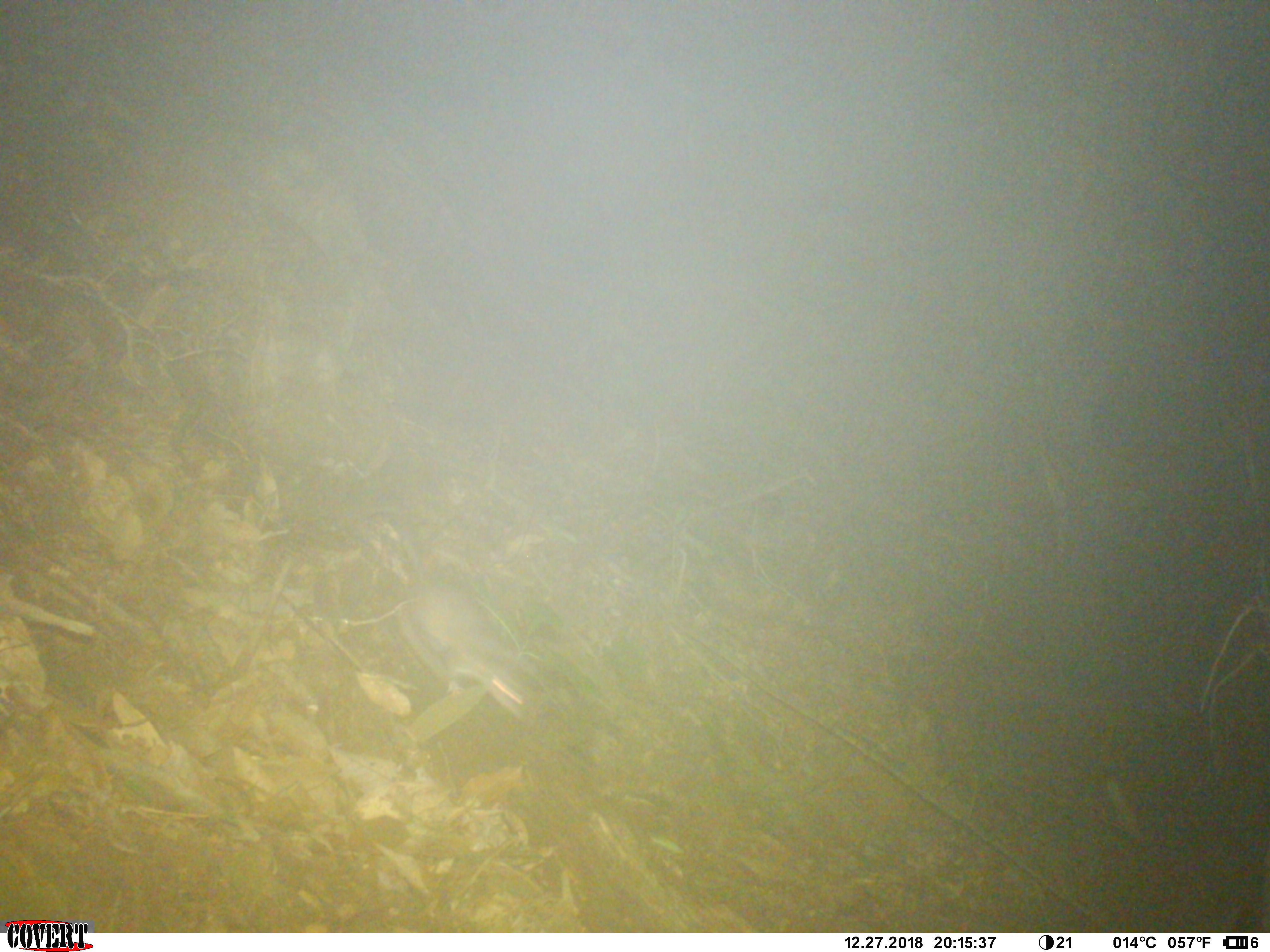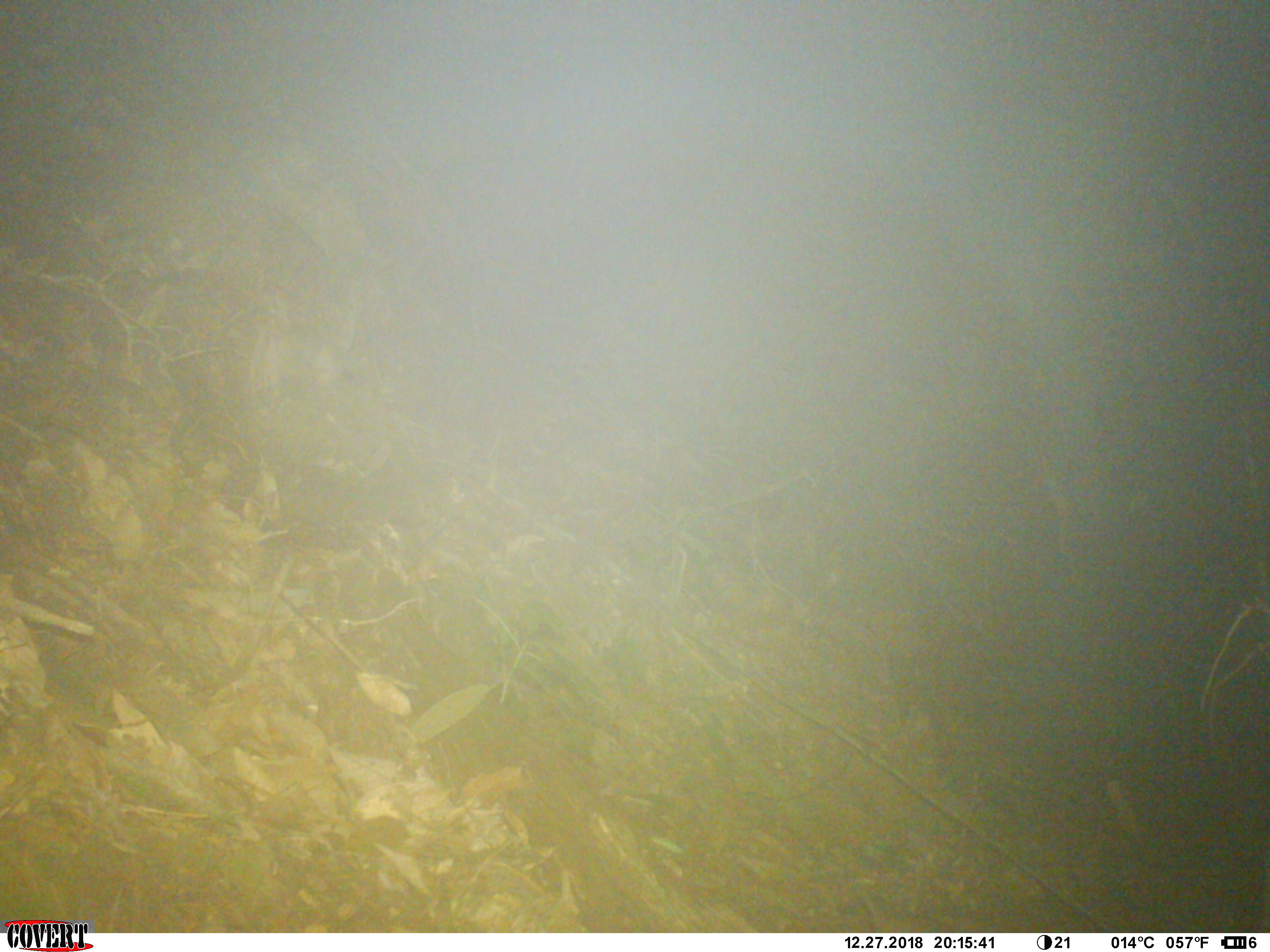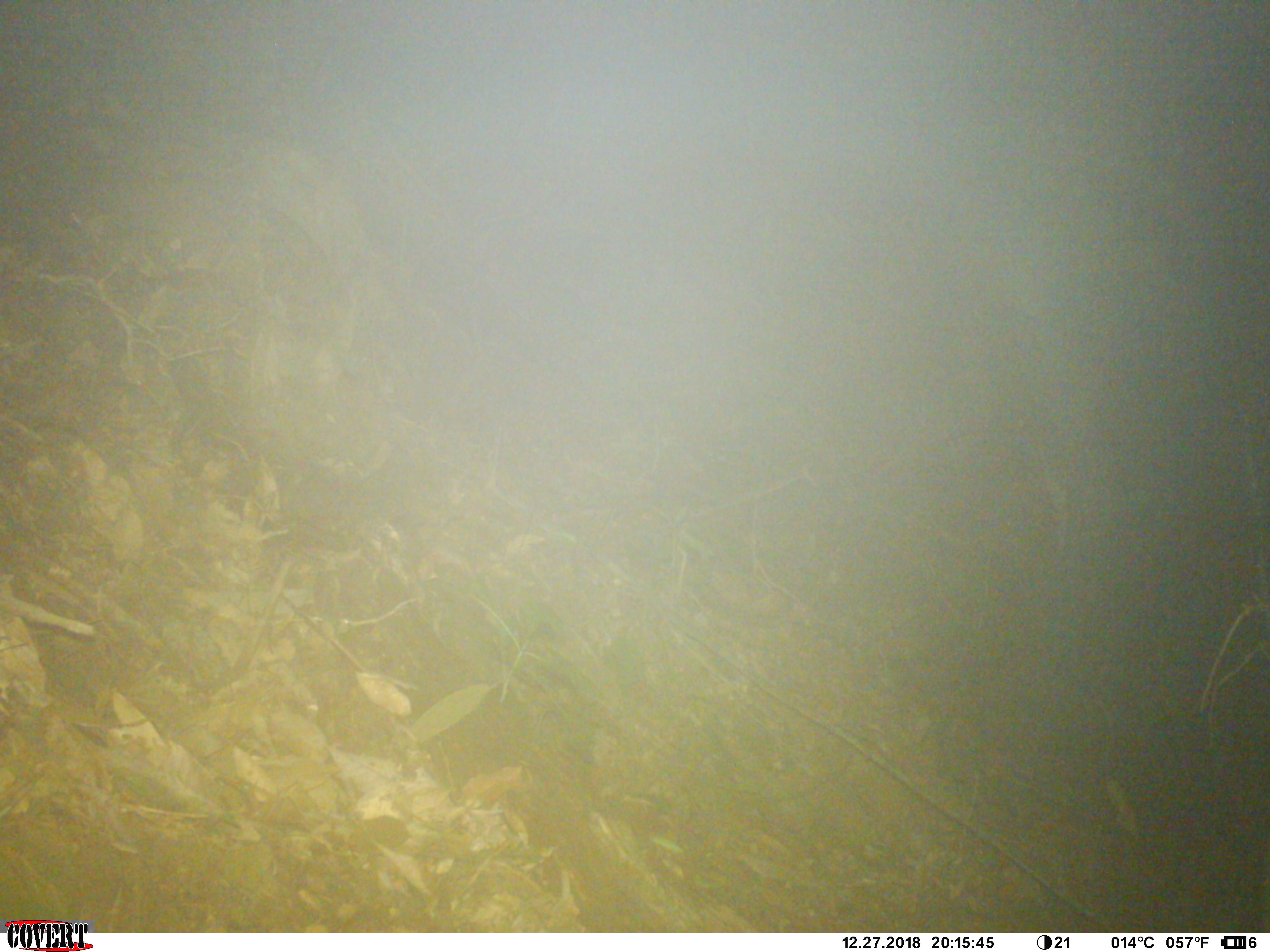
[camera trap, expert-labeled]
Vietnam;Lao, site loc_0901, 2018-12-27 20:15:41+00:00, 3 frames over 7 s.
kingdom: Animalia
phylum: Chordata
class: Mammalia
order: Rodentia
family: Muridae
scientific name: Muridae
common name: old-world mice and rats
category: unidentified murid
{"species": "unidentified murid (old-world mice and rats) (Muridae)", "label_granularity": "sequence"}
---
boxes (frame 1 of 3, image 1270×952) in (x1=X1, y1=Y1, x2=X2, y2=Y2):
unidentified murid: (x1=387, y1=514, x2=530, y2=721)